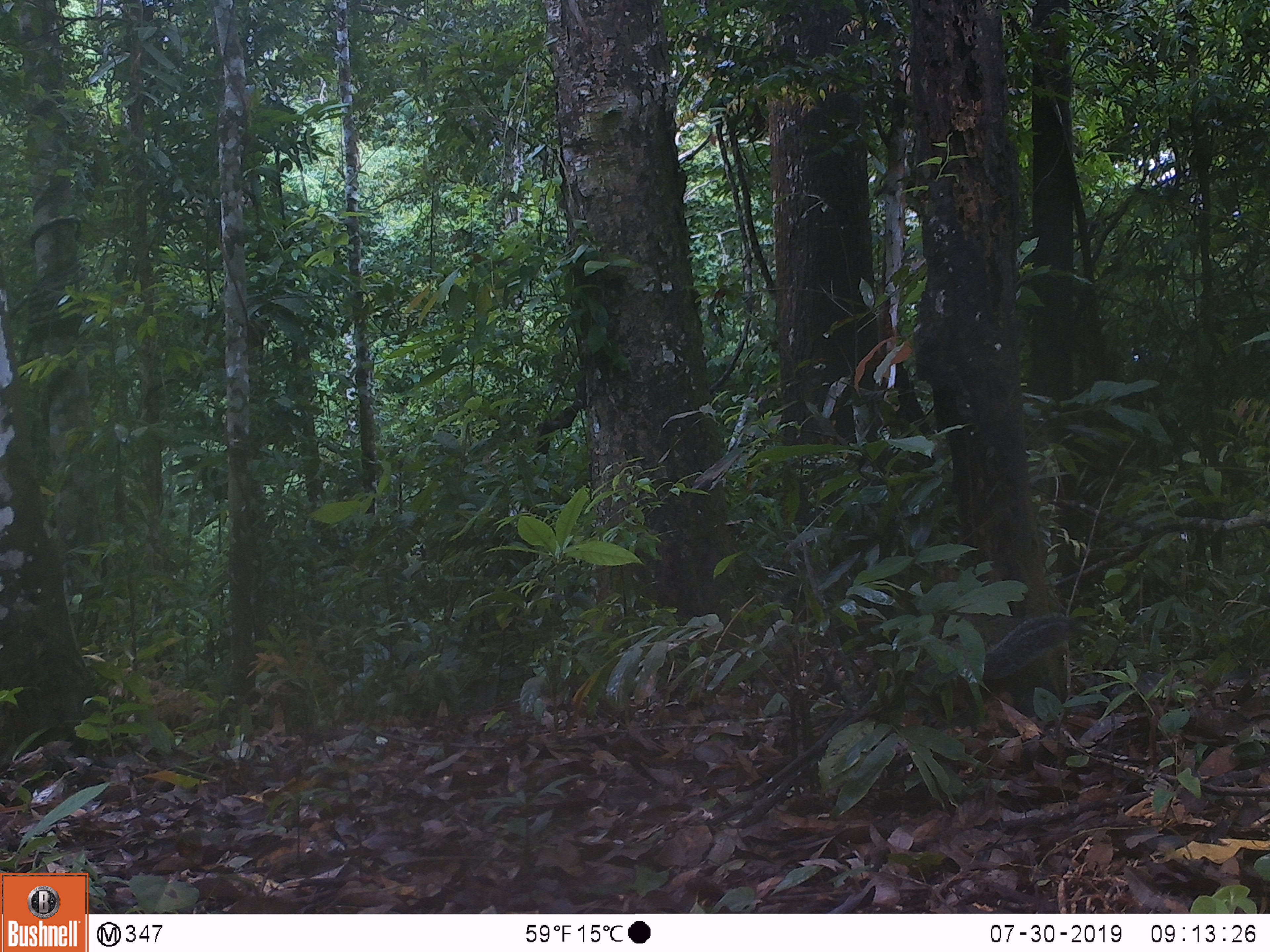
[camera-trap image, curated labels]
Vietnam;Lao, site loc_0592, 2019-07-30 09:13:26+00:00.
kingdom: Animalia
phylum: Chordata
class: Mammalia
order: Rodentia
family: Sciuridae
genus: Dremomys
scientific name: Dremomys rufigenis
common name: red-cheeked squirrel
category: red cheeked squirrel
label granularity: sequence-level